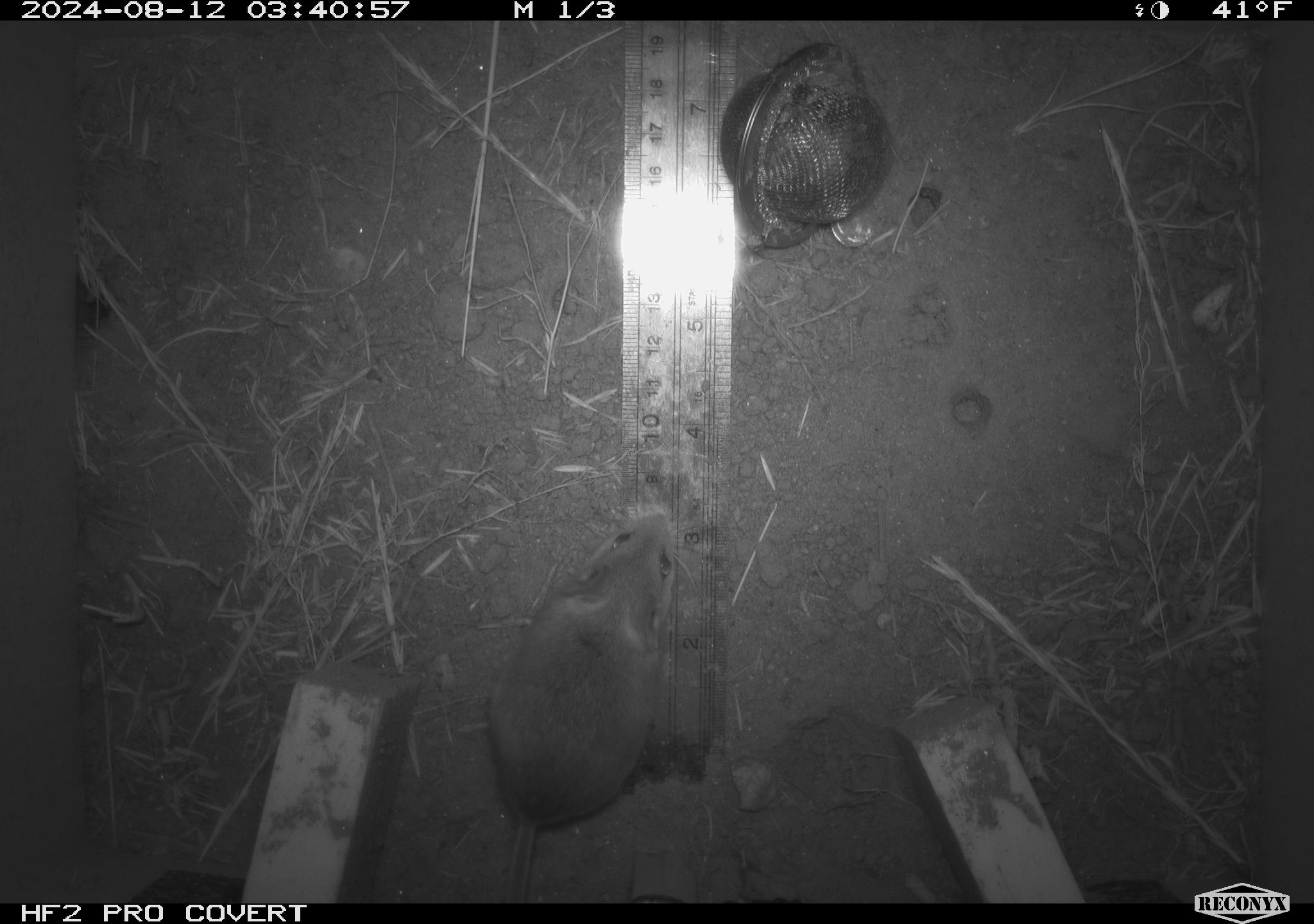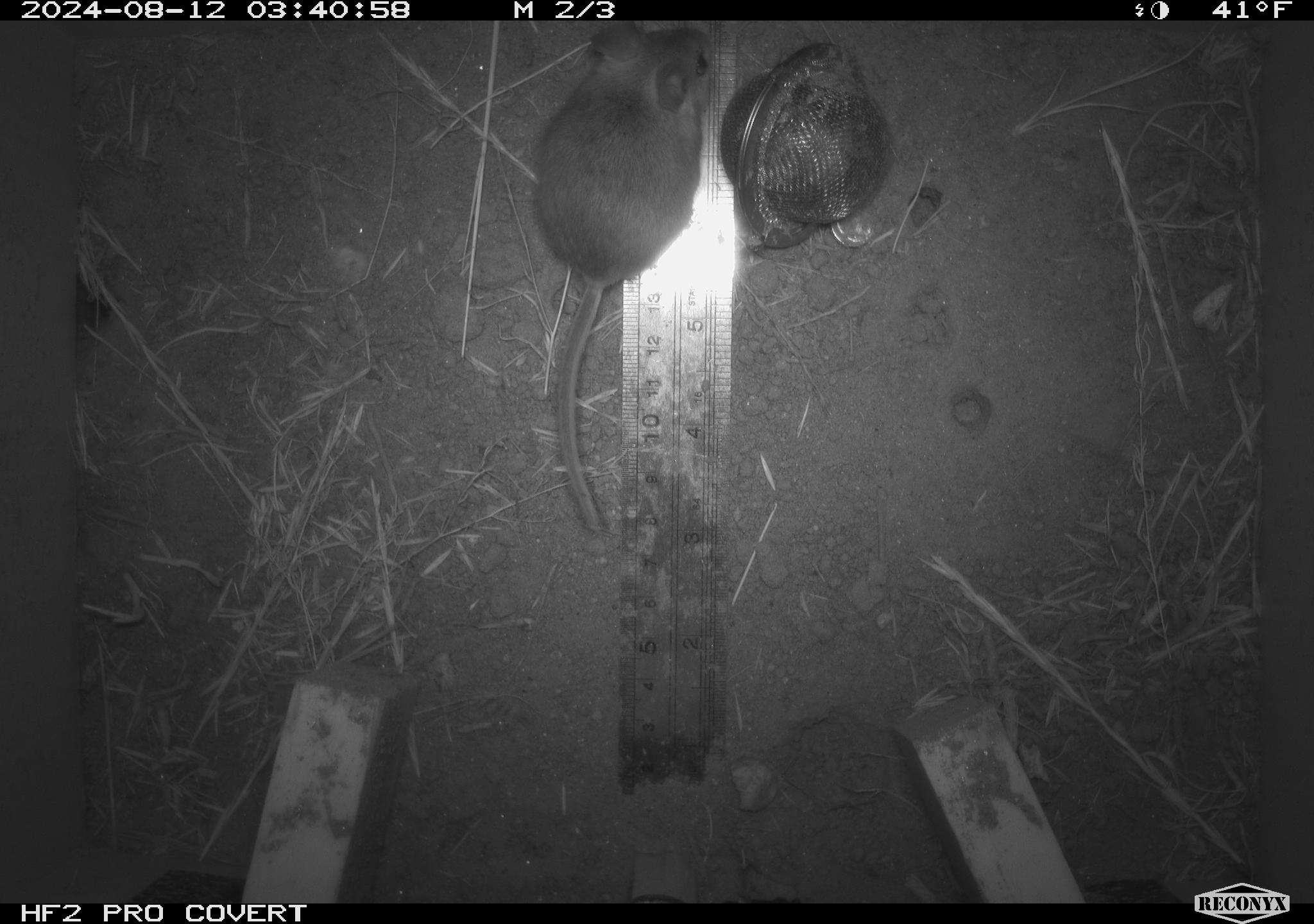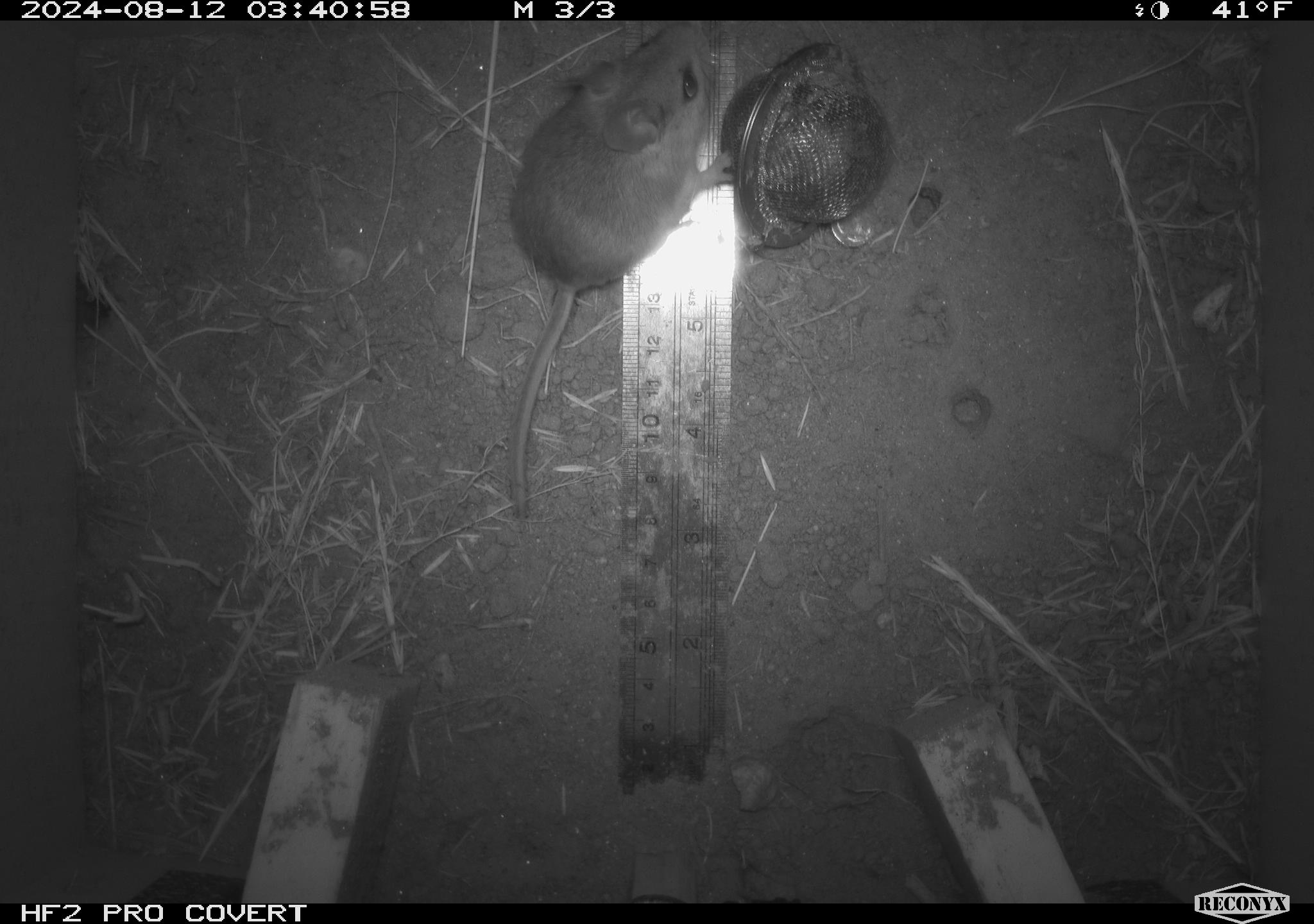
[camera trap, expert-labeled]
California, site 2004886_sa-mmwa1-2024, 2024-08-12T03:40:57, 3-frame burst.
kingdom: Animalia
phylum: Chordata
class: Mammalia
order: Rodentia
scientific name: Rodentia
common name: mouse species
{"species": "mouse species (Rodentia)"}